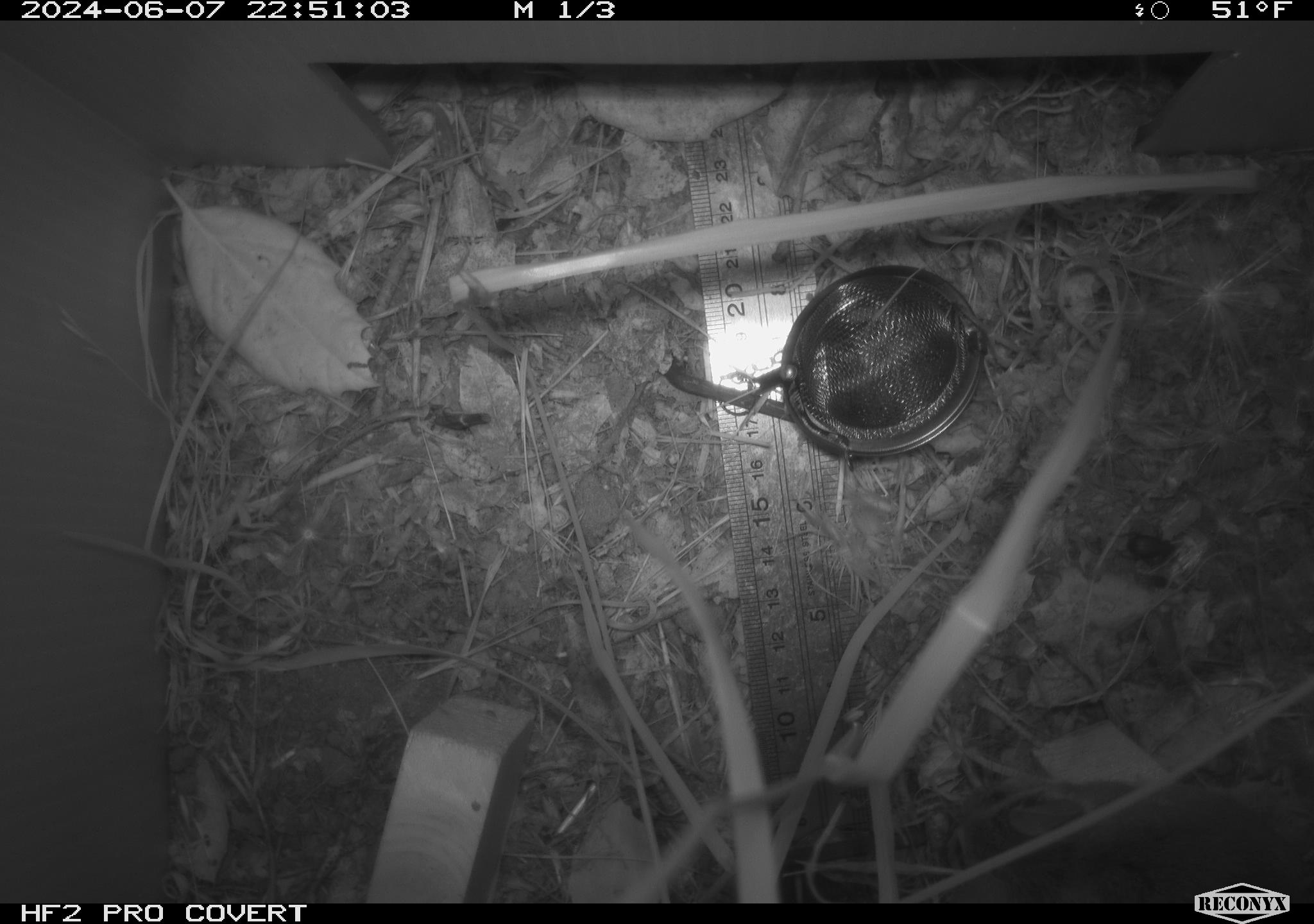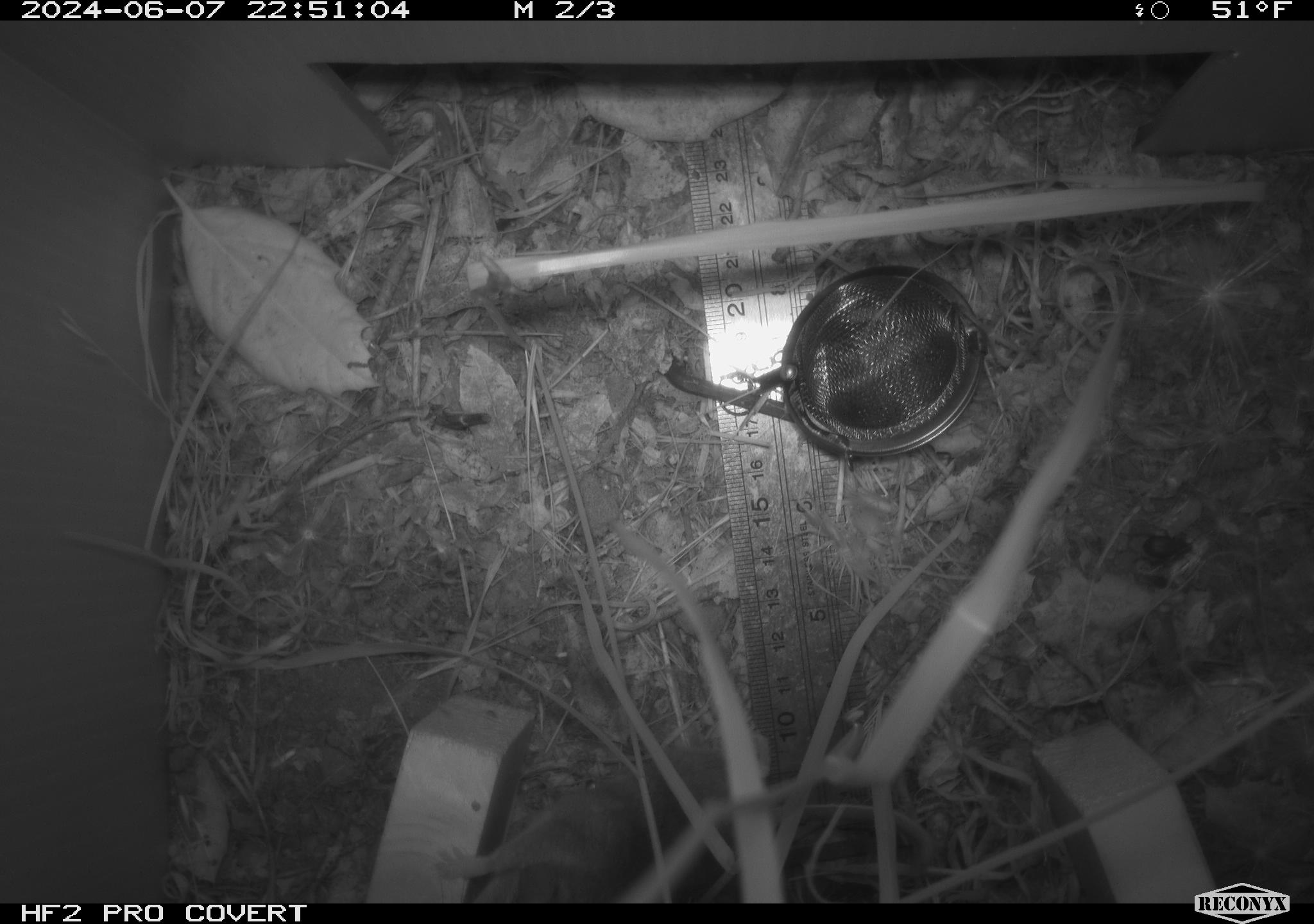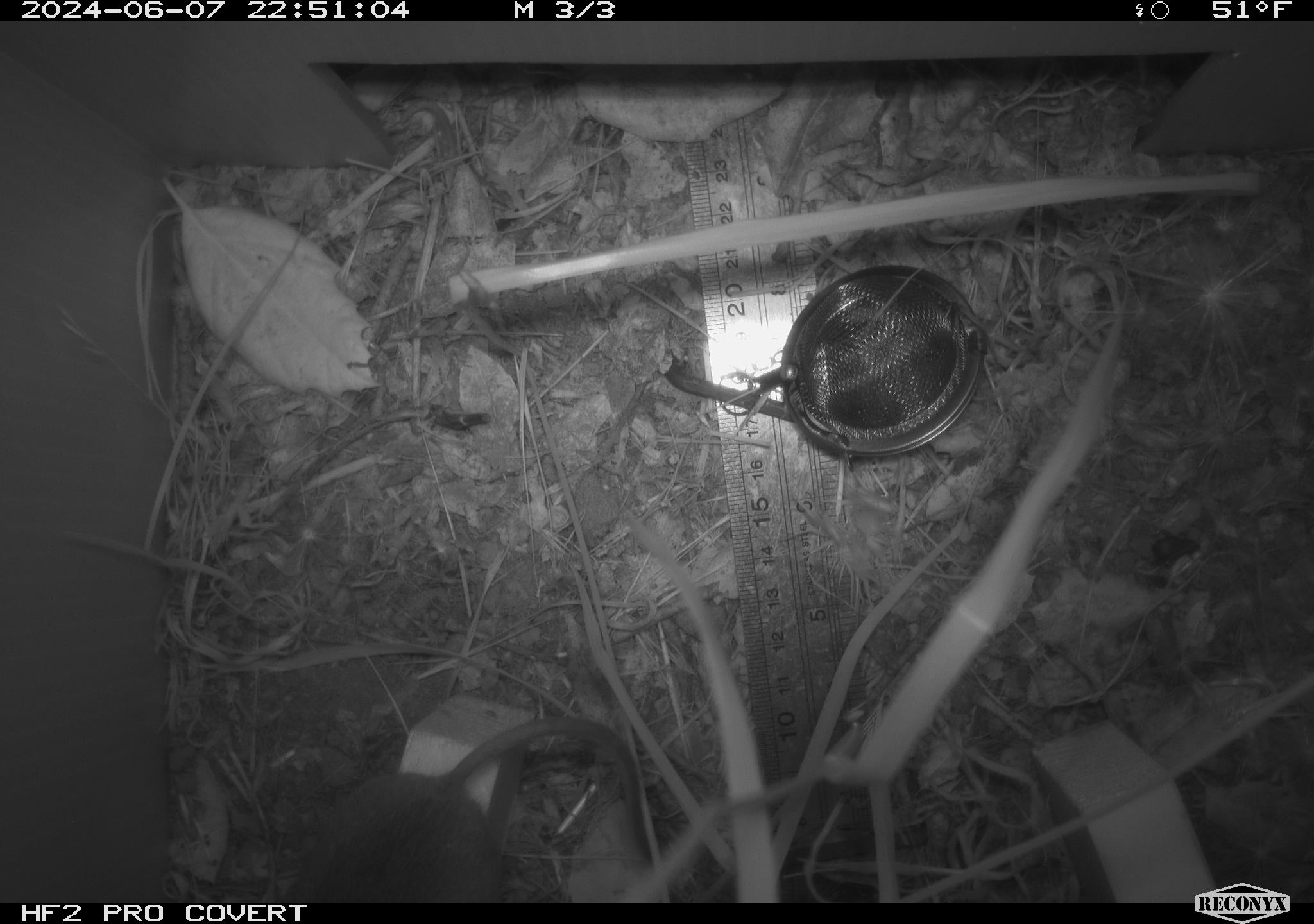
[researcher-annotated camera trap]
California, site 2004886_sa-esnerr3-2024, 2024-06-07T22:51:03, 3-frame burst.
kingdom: Animalia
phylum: Chordata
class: Mammalia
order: Rodentia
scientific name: Rodentia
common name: rodent